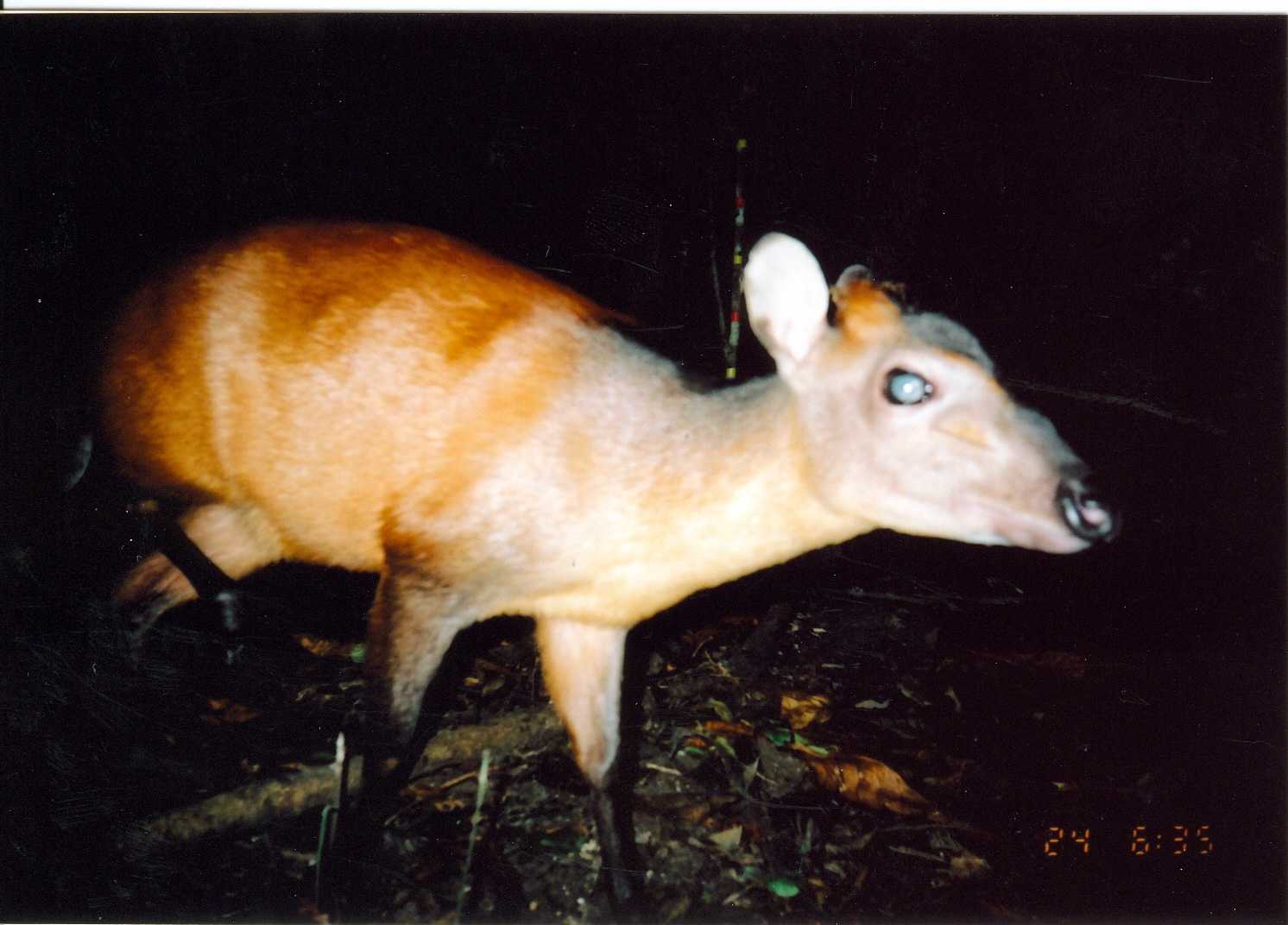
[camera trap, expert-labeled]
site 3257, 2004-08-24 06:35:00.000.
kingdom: Animalia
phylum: Chordata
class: Mammalia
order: Artiodactyla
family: Bovidae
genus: Cephalophus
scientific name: Cephalophus harveyi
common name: harvey's duiker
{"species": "Cephalophus harveyi (harvey's duiker)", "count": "1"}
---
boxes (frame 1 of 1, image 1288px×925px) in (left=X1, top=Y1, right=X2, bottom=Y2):
cephalophus harveyi: (left=42, top=214, right=1122, bottom=921)